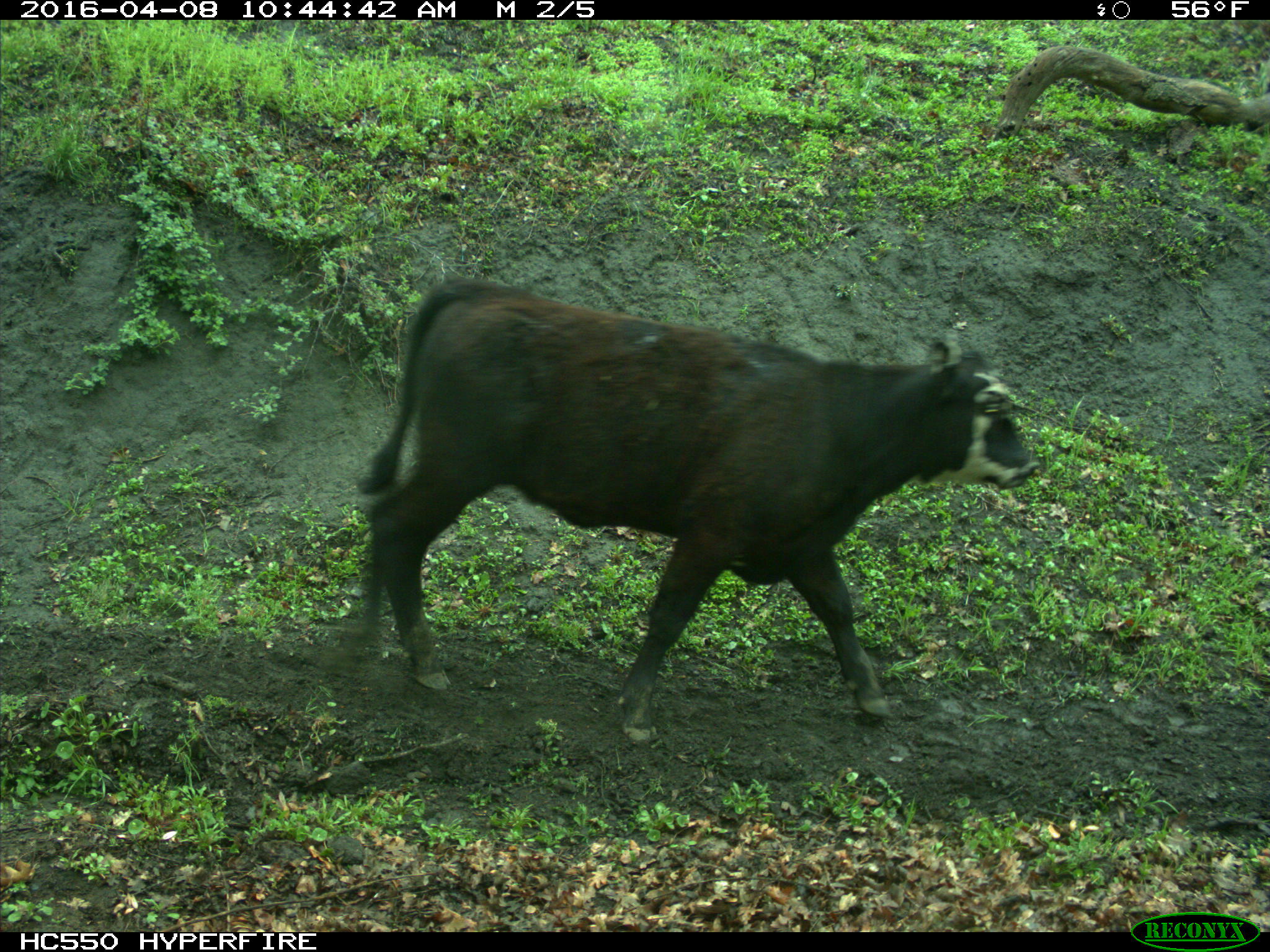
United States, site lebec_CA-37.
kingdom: Animalia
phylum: Chordata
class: Mammalia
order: Artiodactyla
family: Bovidae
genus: Bos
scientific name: Bos taurus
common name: domestic cow